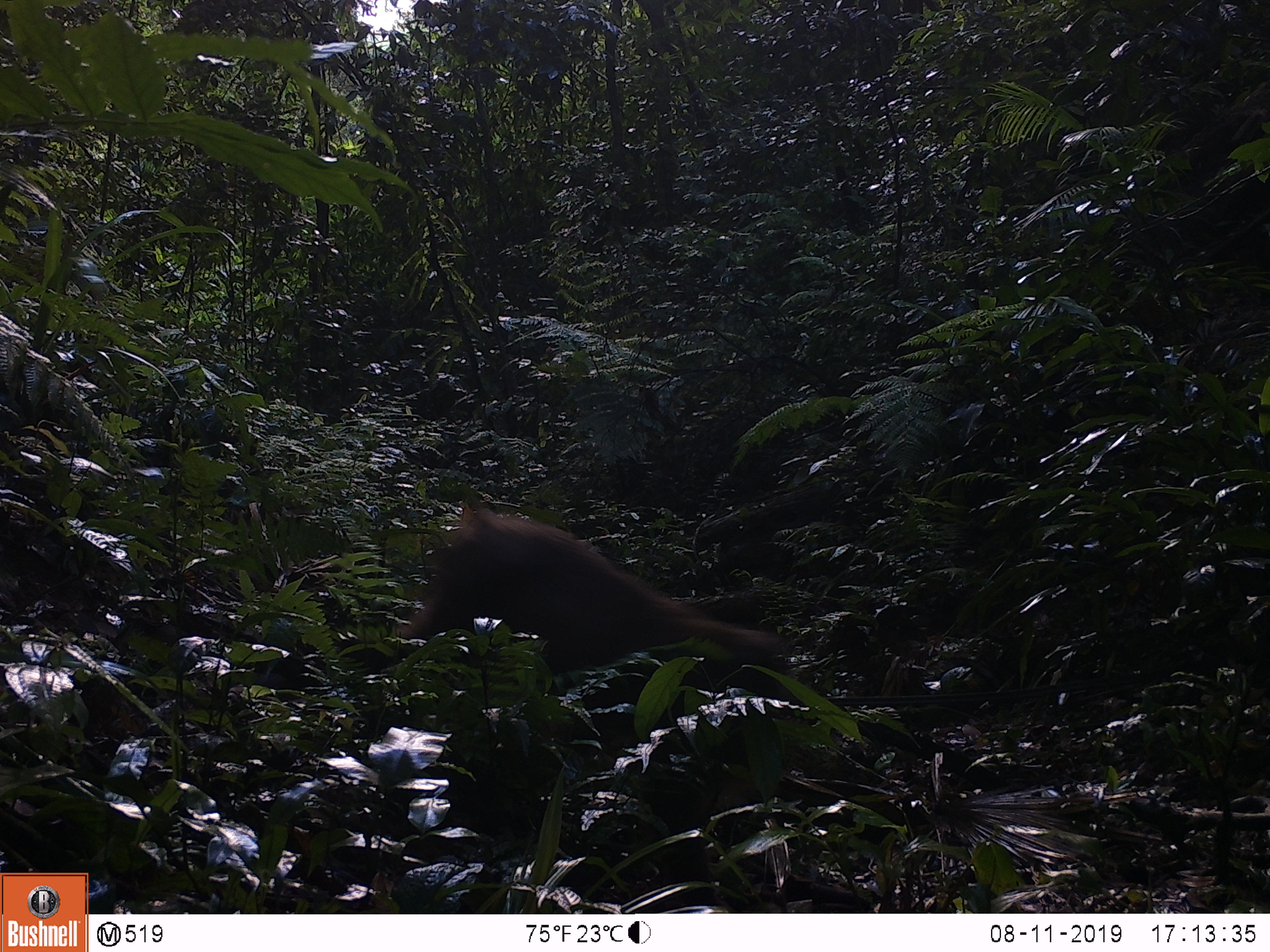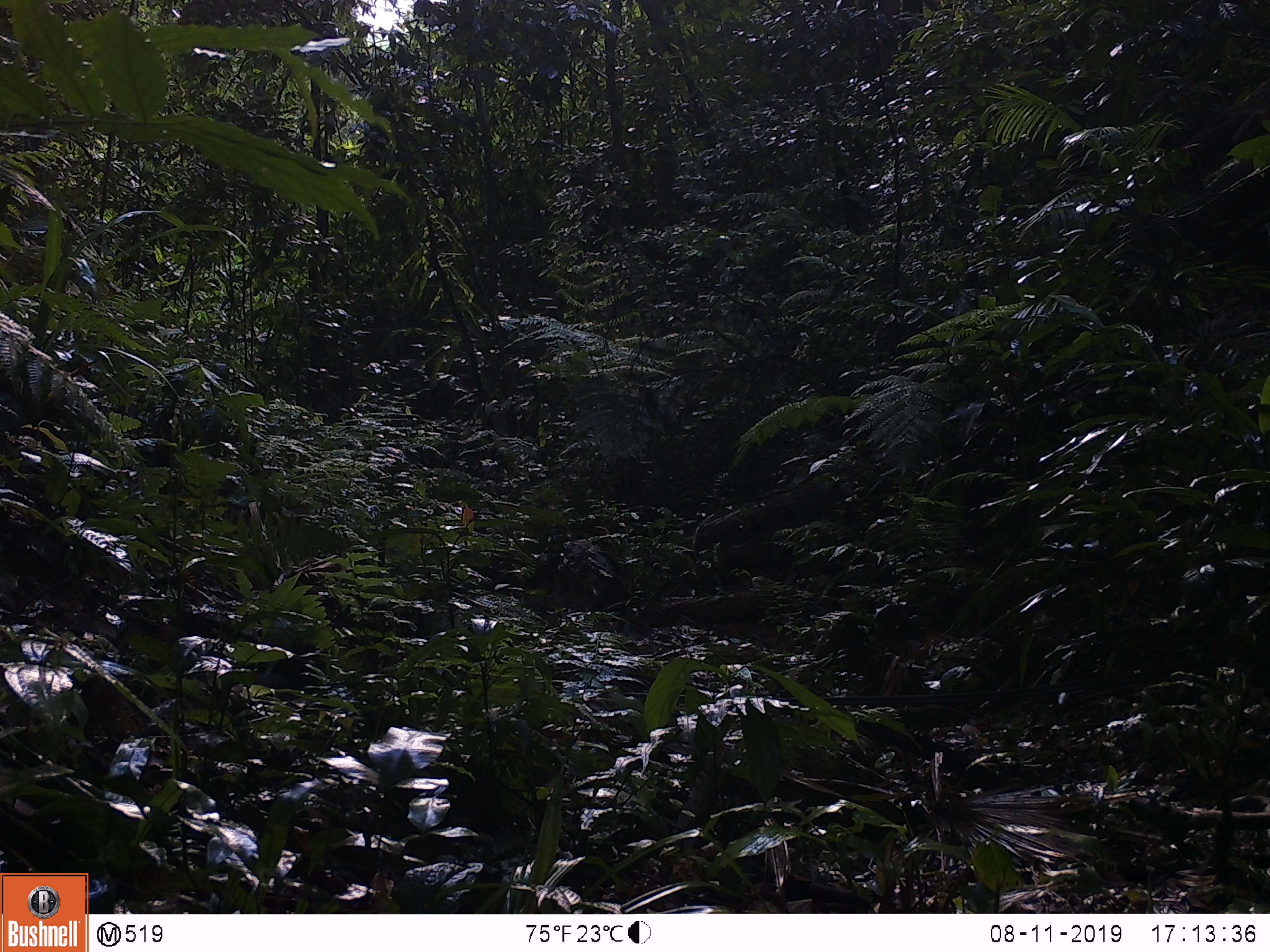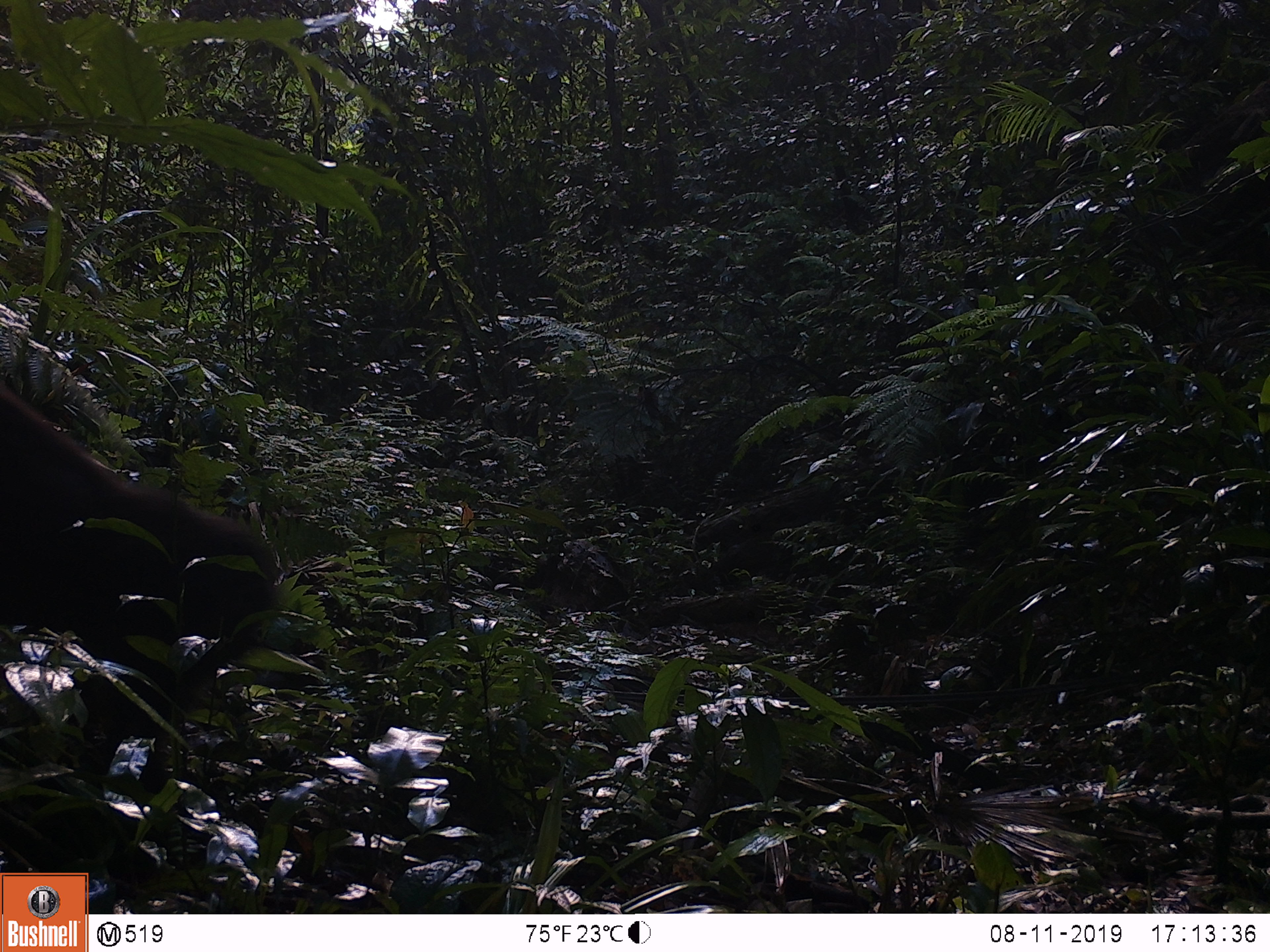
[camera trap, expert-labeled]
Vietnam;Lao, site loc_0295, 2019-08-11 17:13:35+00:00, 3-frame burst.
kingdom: Animalia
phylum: Chordata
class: Mammalia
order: Primates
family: Cercopithecidae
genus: Macaca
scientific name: Macaca arctoides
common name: stump-tailed macaque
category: stump tailed macaque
Stump tailed macaque (stump-tailed macaque) (Macaca arctoides). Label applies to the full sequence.